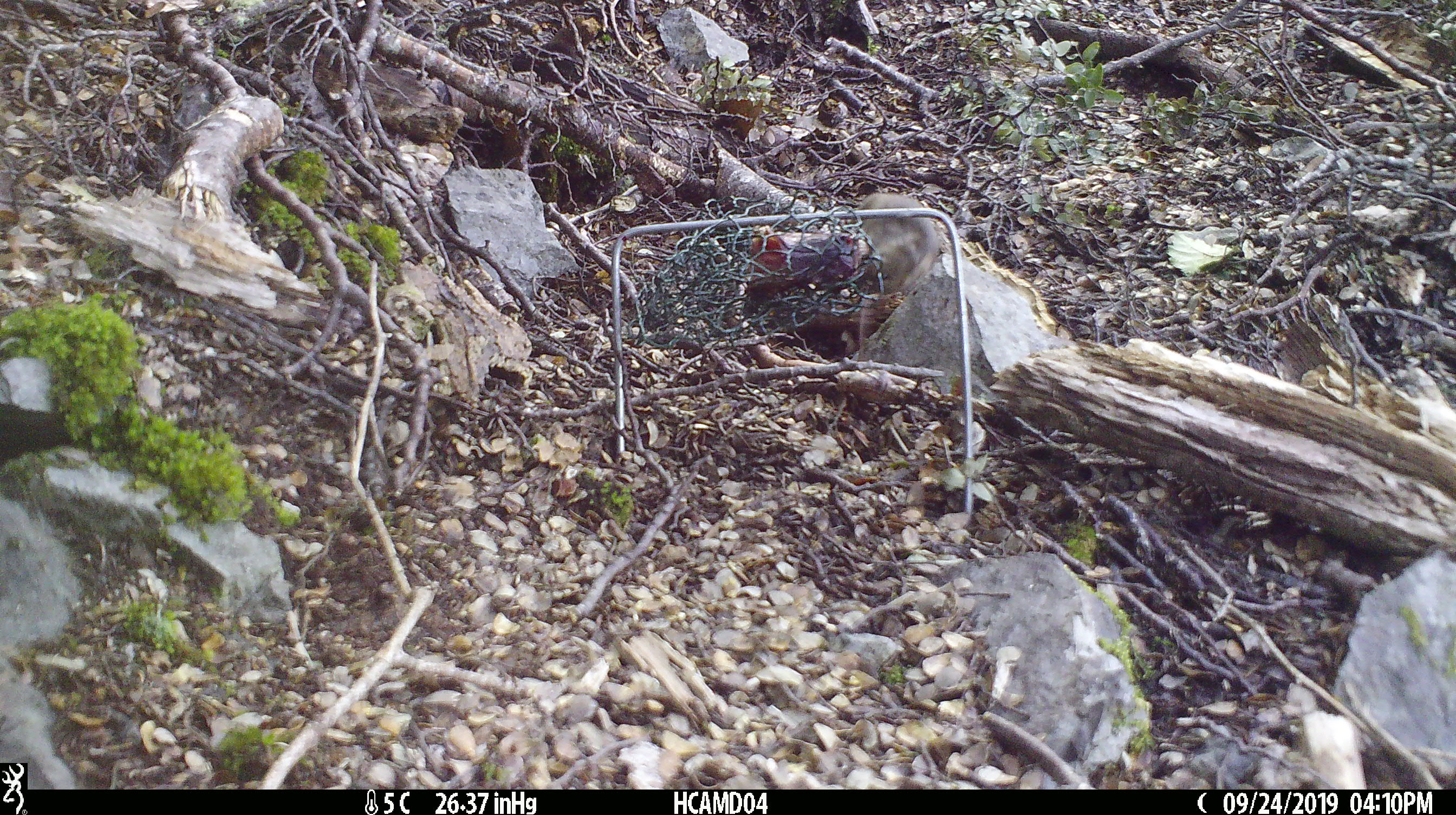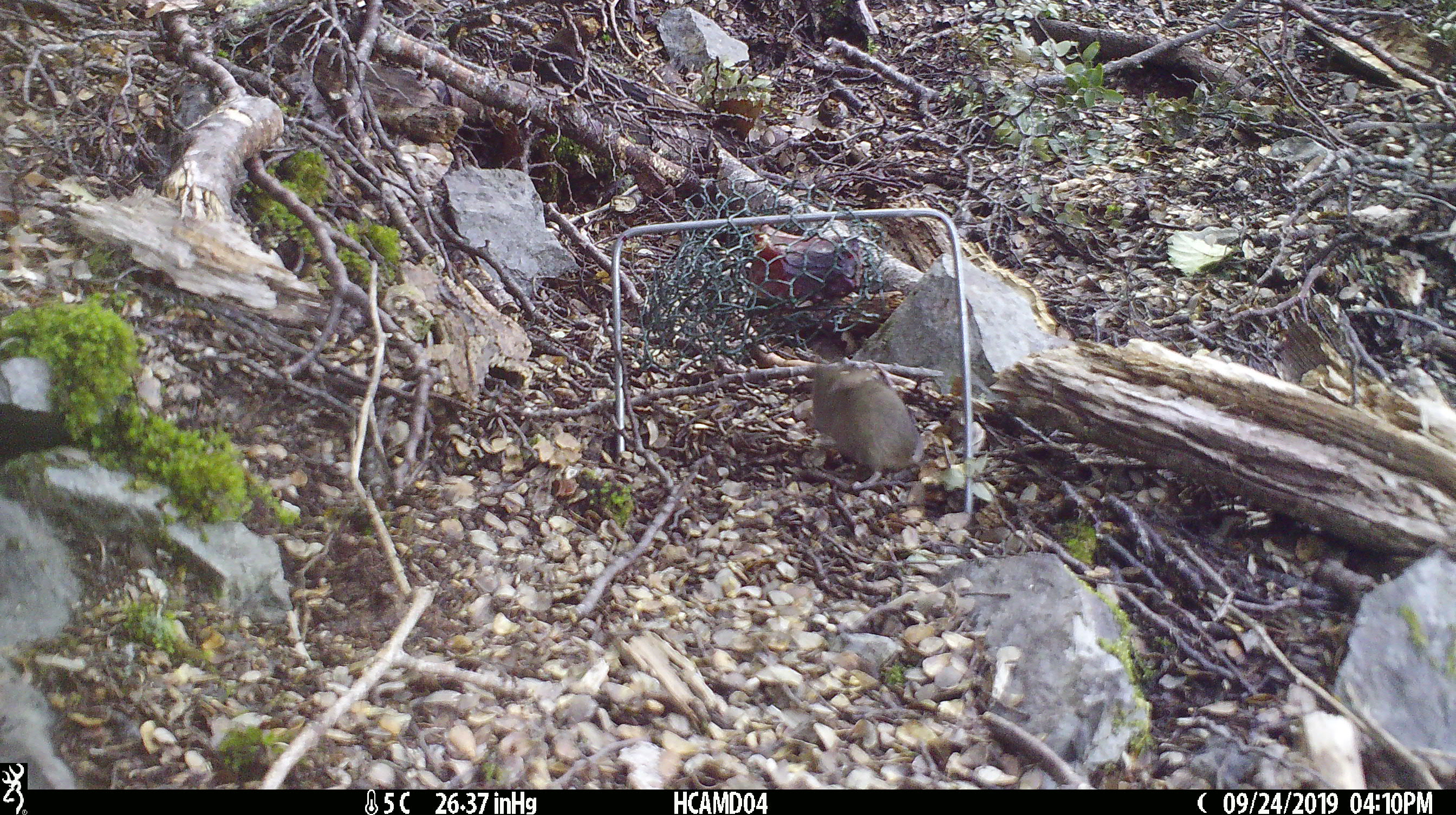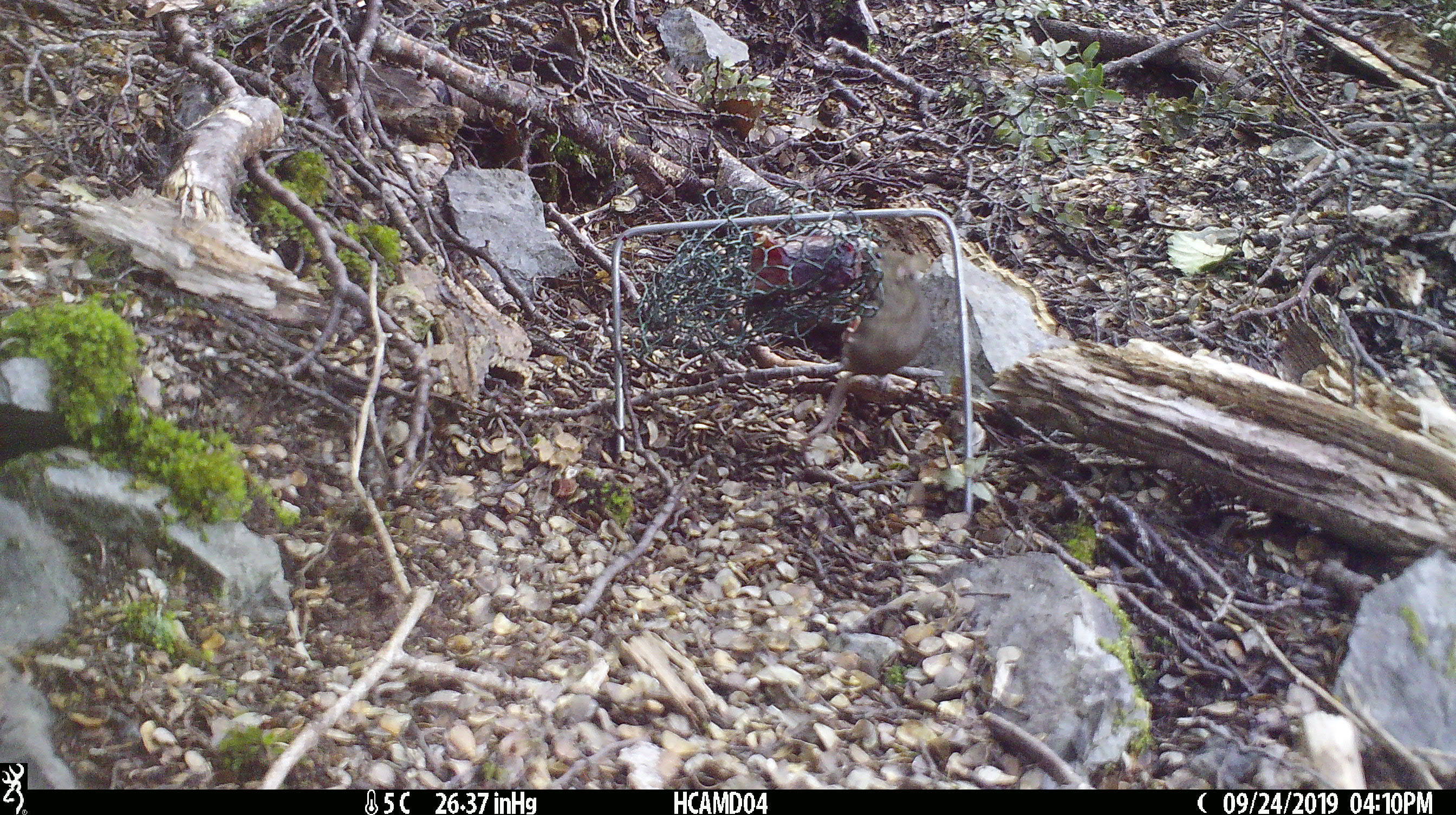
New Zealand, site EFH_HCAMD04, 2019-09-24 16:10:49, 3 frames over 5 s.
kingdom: Animalia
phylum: Chordata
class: Mammalia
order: Rodentia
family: Muridae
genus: Mus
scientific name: Mus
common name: mouse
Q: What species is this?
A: Mouse (Mus).